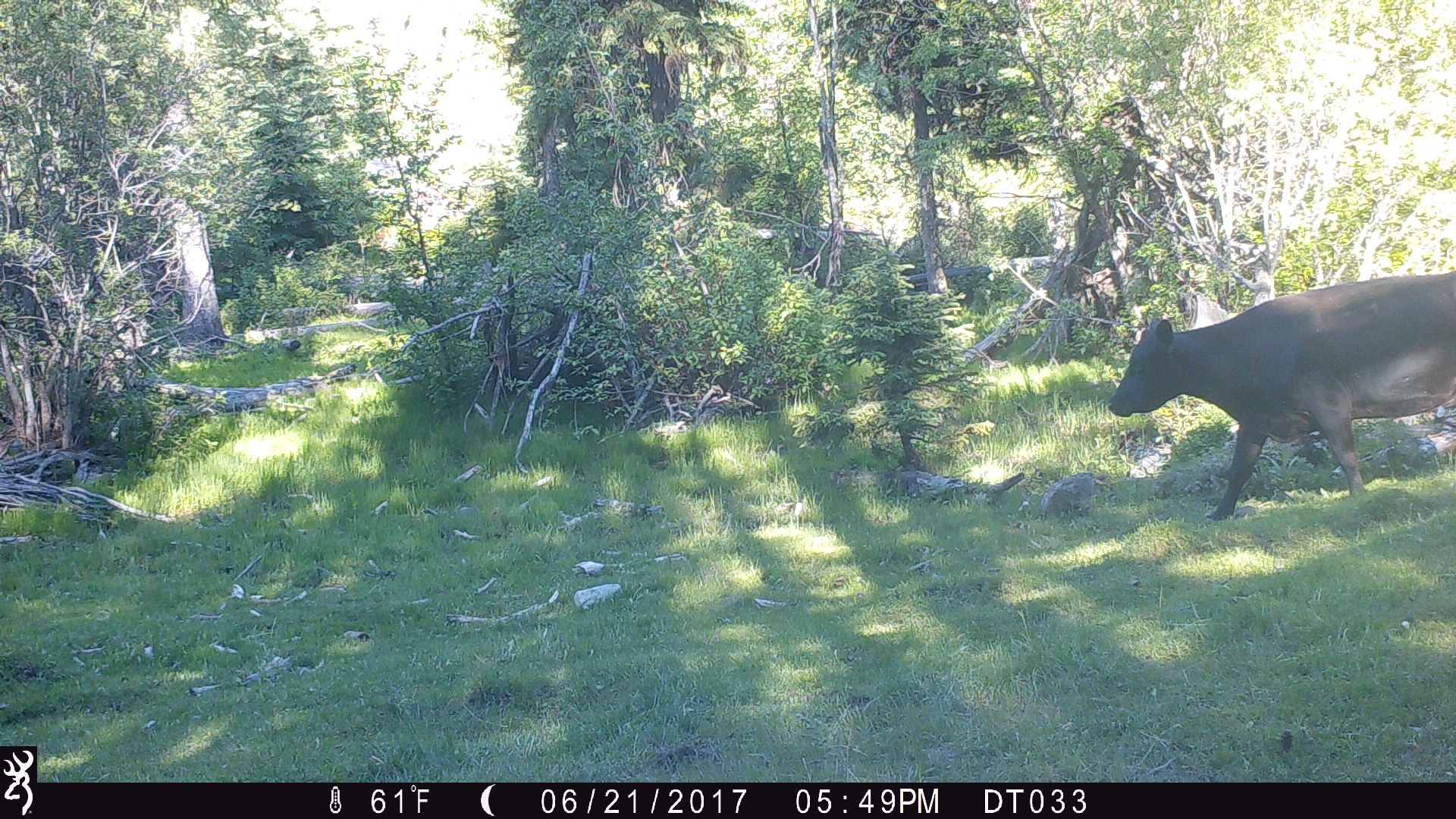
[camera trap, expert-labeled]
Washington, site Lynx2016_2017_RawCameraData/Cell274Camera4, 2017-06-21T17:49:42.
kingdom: Animalia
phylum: Chordata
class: Mammalia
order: Artiodactyla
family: Bovidae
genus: Bos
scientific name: Bos taurus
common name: domestic cattle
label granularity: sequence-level